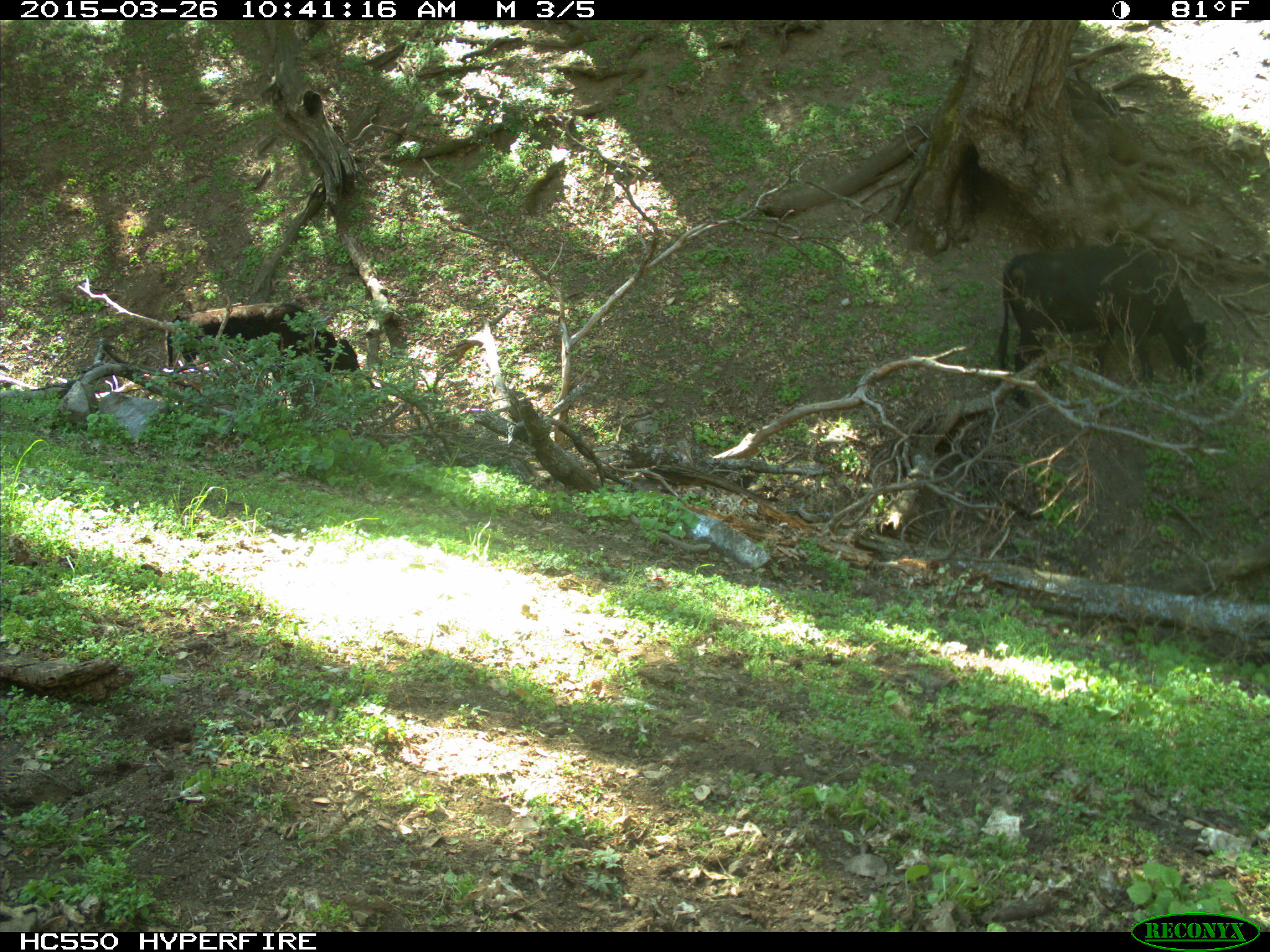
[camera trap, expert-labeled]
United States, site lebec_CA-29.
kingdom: Animalia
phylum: Chordata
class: Mammalia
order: Artiodactyla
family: Bovidae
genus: Bos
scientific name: Bos taurus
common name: domestic cow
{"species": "Bos taurus (domestic cow)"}